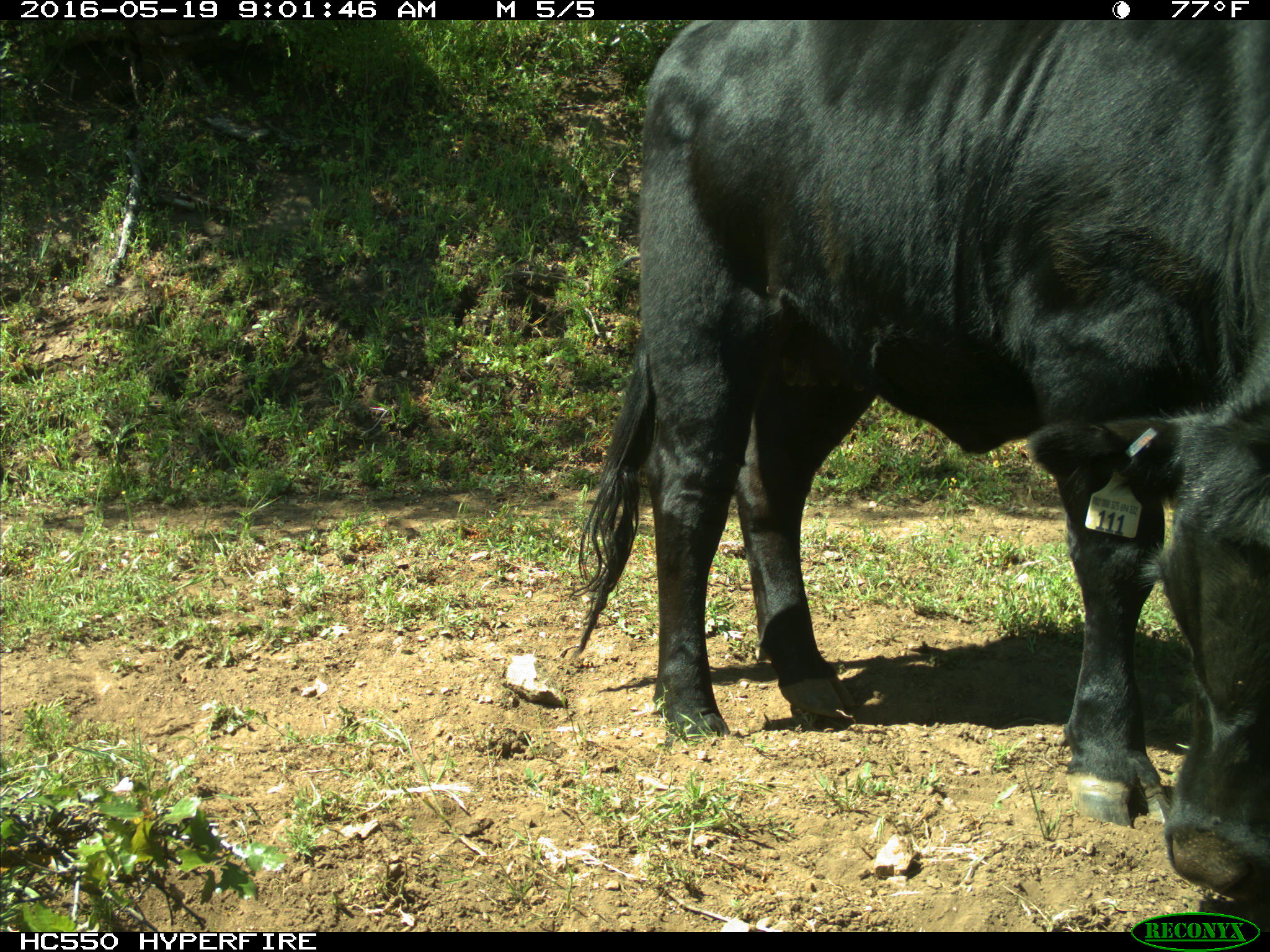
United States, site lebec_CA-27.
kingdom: Animalia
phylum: Chordata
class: Mammalia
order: Artiodactyla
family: Bovidae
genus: Bos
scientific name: Bos taurus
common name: domestic cow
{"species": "Bos taurus (domestic cow)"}